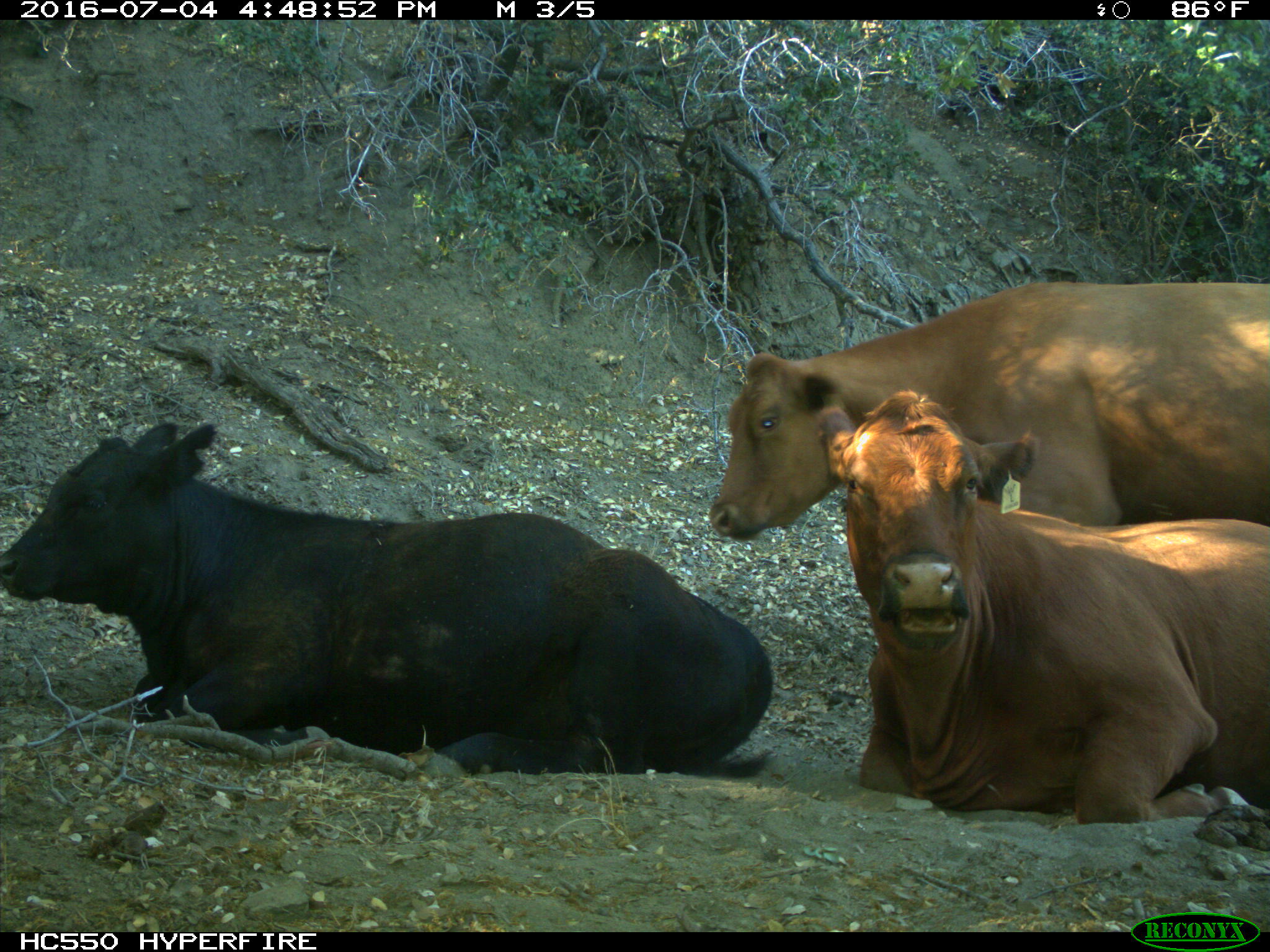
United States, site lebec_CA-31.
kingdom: Animalia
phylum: Chordata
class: Mammalia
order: Artiodactyla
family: Bovidae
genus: Bos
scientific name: Bos taurus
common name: domestic cow